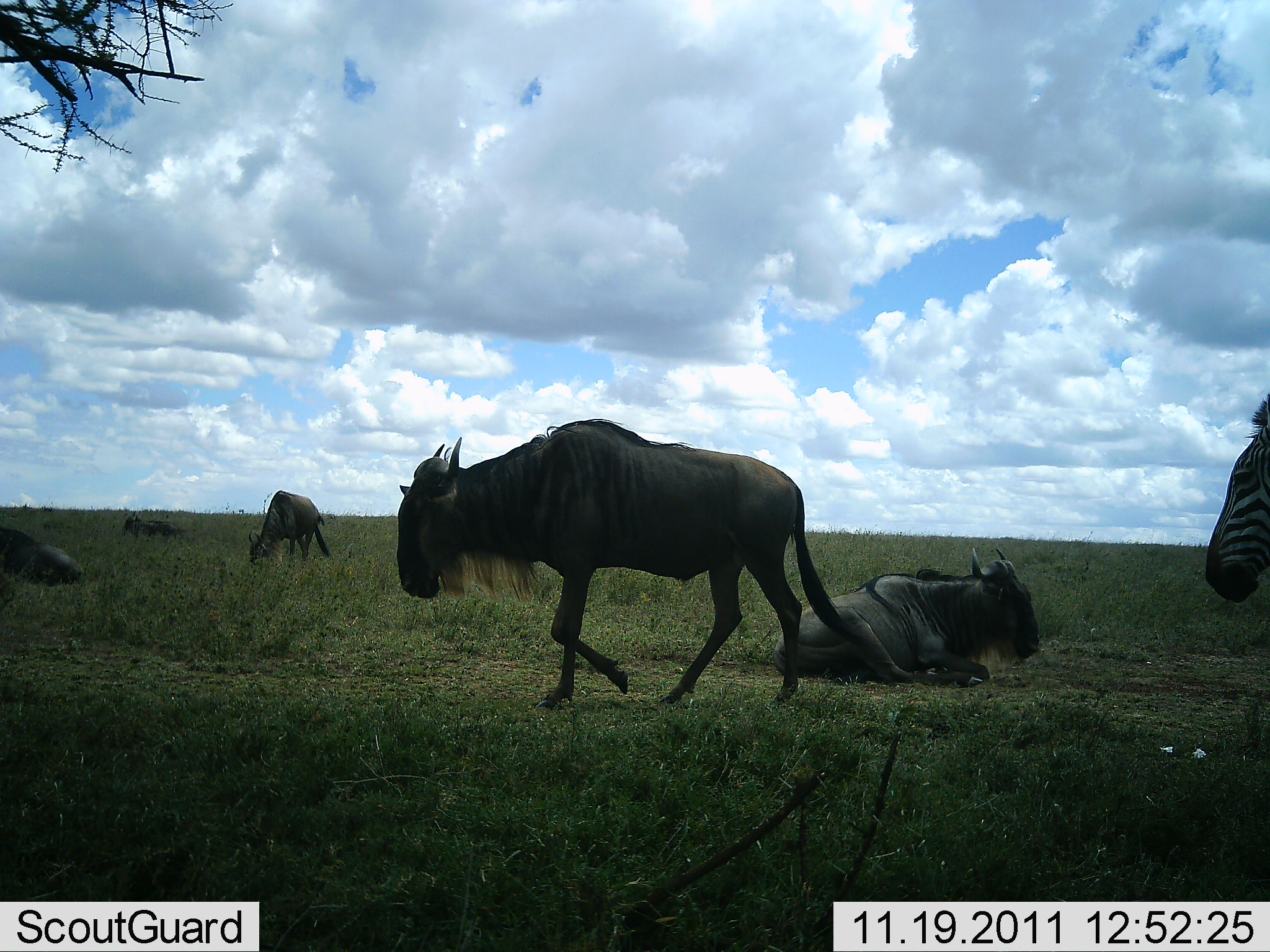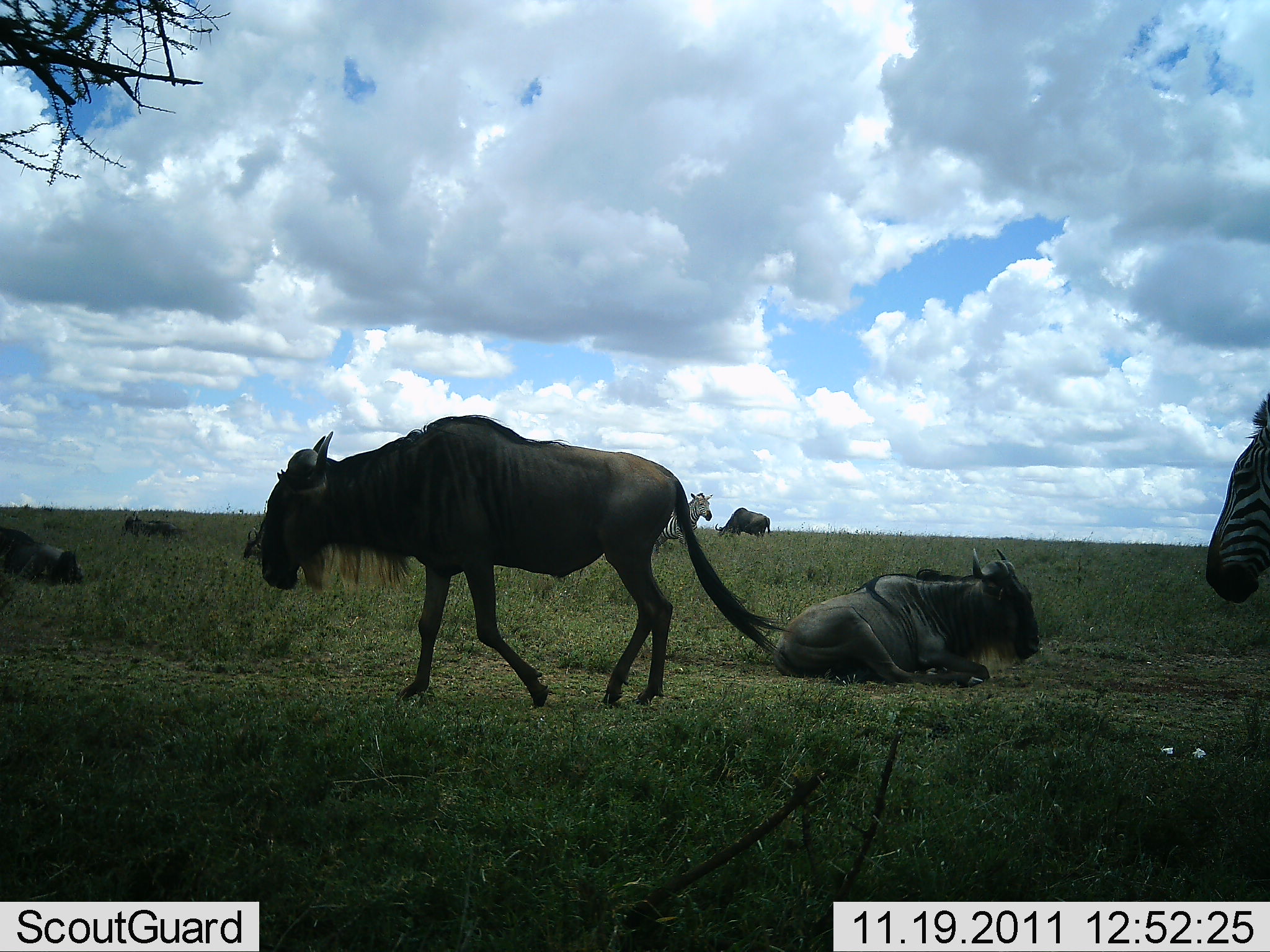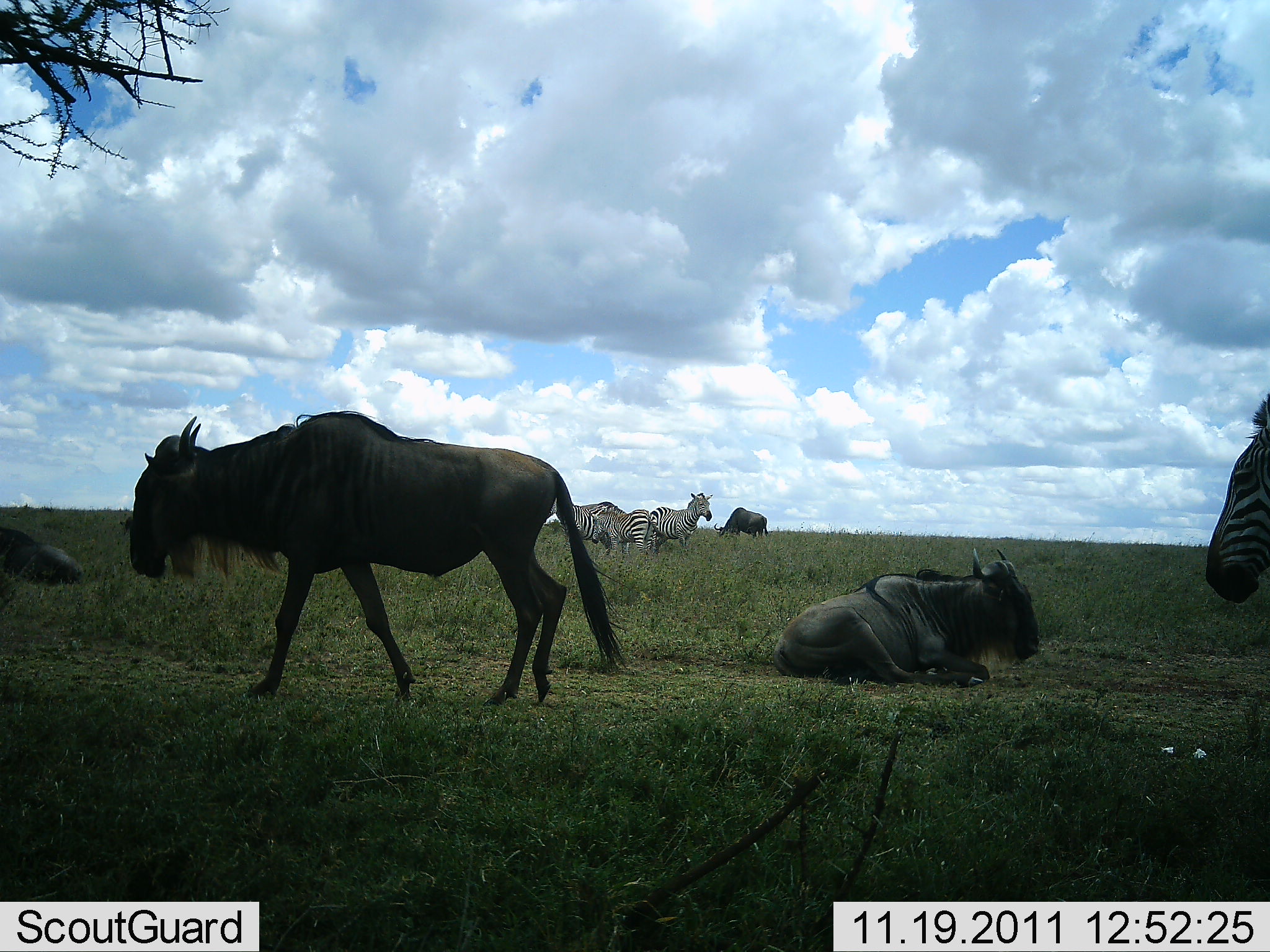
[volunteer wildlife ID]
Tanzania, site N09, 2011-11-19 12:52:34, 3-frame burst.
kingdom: Animalia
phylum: Chordata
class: Mammalia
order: Artiodactyla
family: Bovidae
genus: Connochaetes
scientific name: Connochaetes taurinus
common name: blue wildebeest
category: wildebeest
Wildebeest (blue wildebeest) (Connochaetes taurinus), count 4. Behavior (volunteer vote fractions): standing 23%, resting 85%, moving 85%, interacting 0%. Young present (vote fraction): 0%. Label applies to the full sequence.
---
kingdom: Animalia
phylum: Chordata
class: Mammalia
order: Perissodactyla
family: Equidae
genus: Equus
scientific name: Equus quagga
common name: plains zebra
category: zebra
Zebra (plains zebra) (Equus quagga), count 4. Behavior (volunteer vote fractions): standing 90%, resting 0%, moving 20%, interacting 10%. Young present (vote fraction): 10%. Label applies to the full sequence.